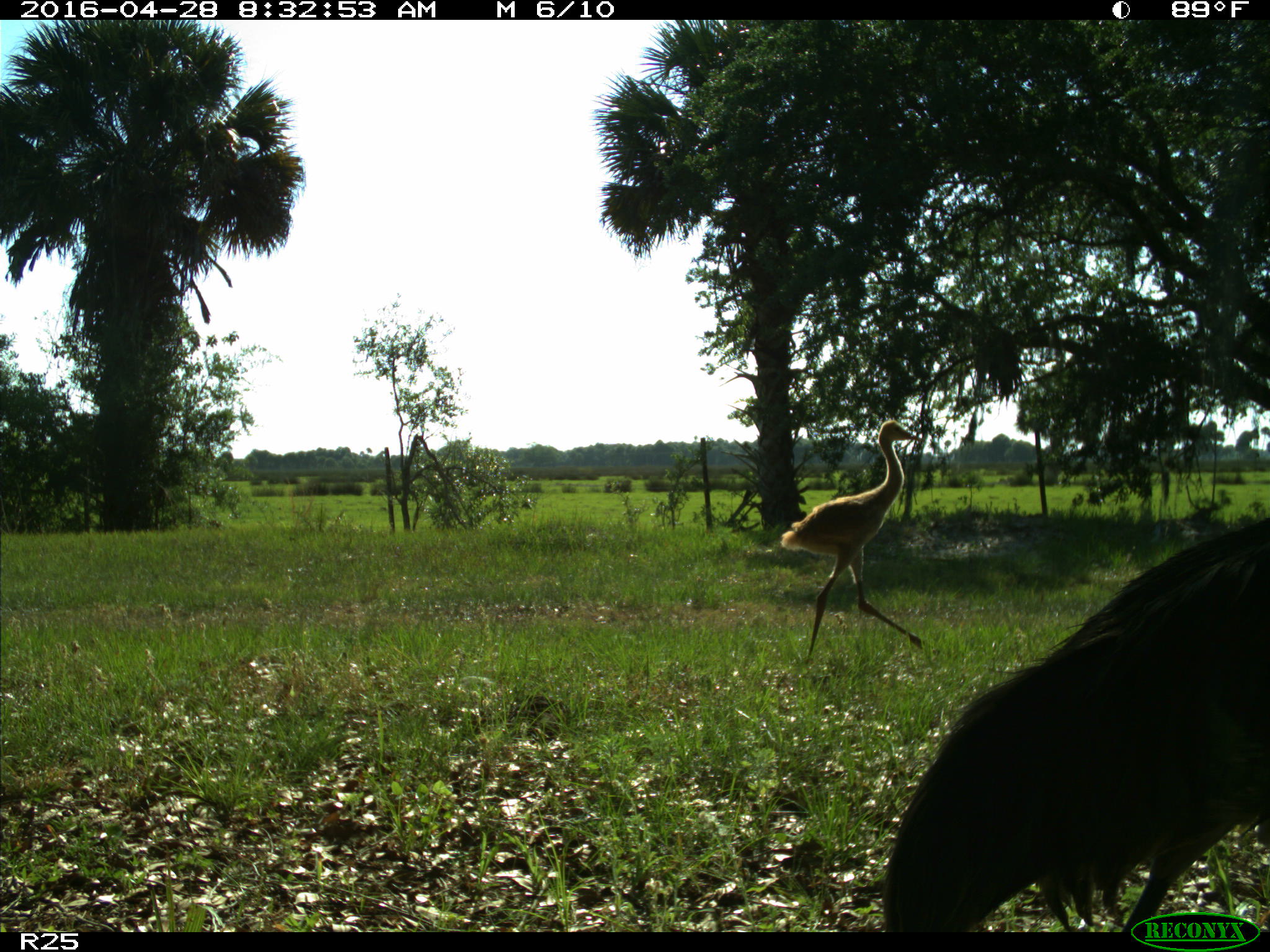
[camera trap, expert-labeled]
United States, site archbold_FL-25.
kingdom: Animalia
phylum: Chordata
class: Aves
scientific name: Aves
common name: birds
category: unidentified bird